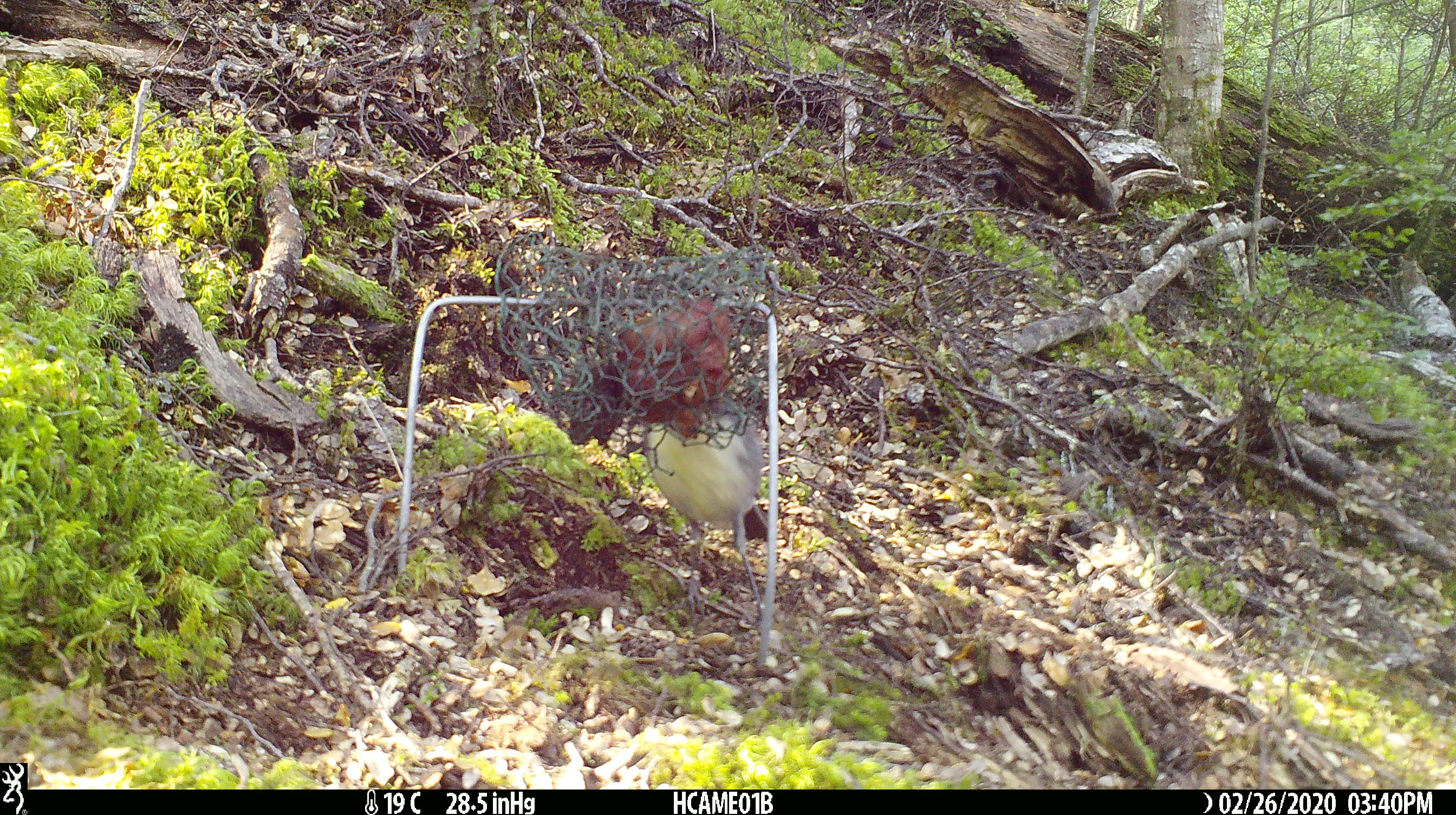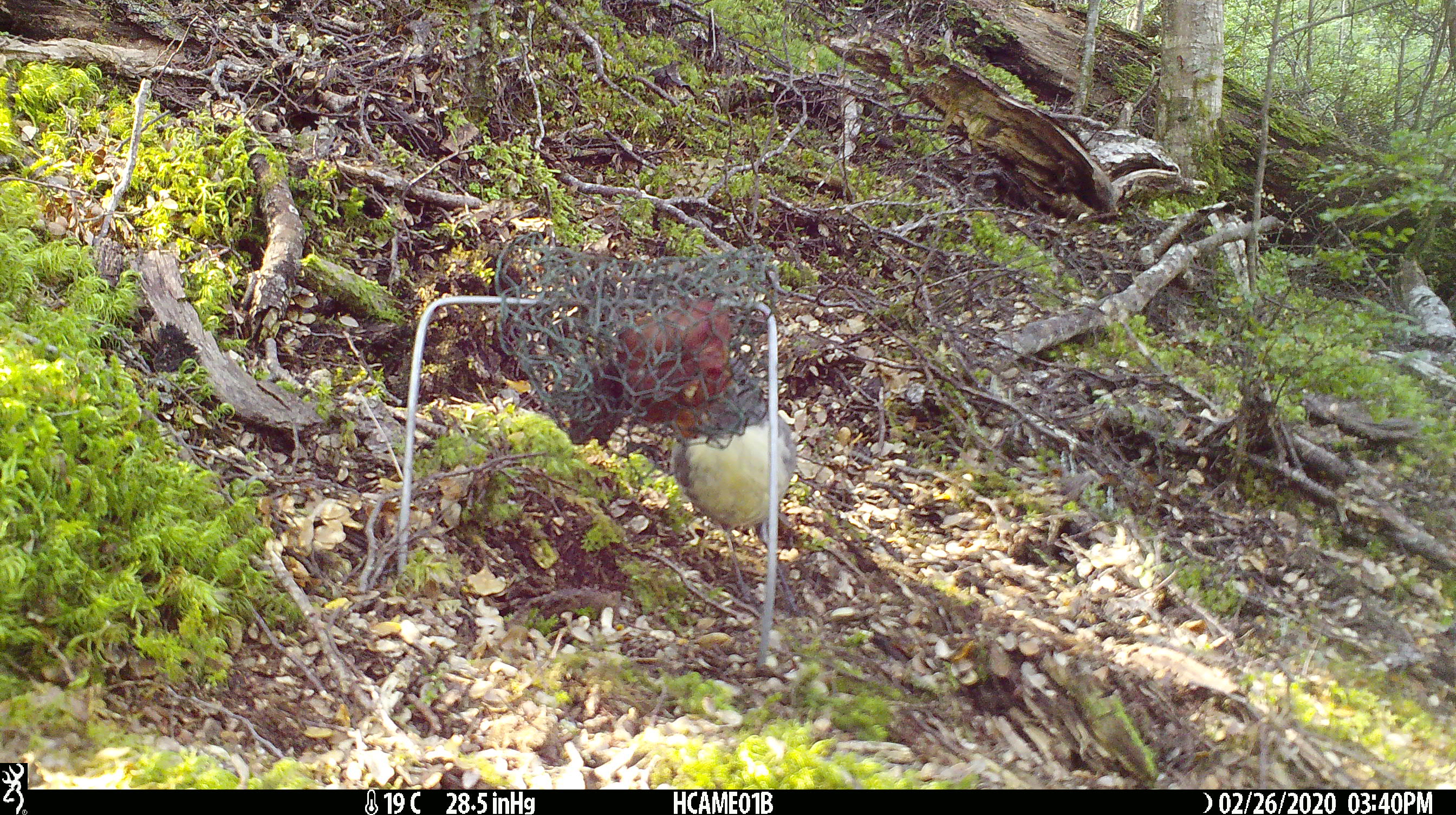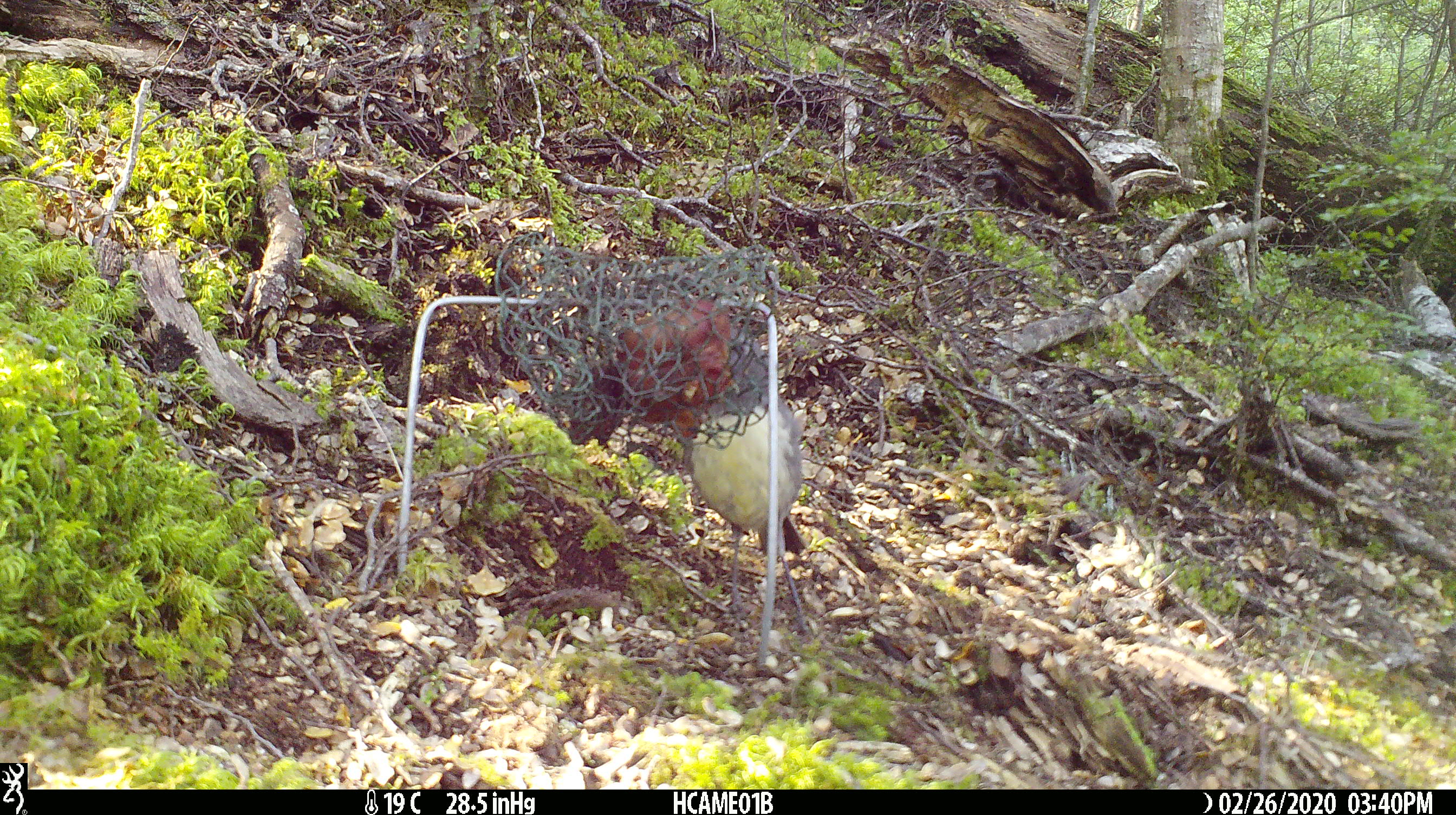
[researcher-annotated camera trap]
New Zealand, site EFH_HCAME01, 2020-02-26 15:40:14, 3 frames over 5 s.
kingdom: Animalia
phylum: Chordata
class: Aves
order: Passeriformes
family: Petroicidae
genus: Petroica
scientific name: Petroica australis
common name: new zealand robin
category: robin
Robin (new zealand robin) (Petroica australis).